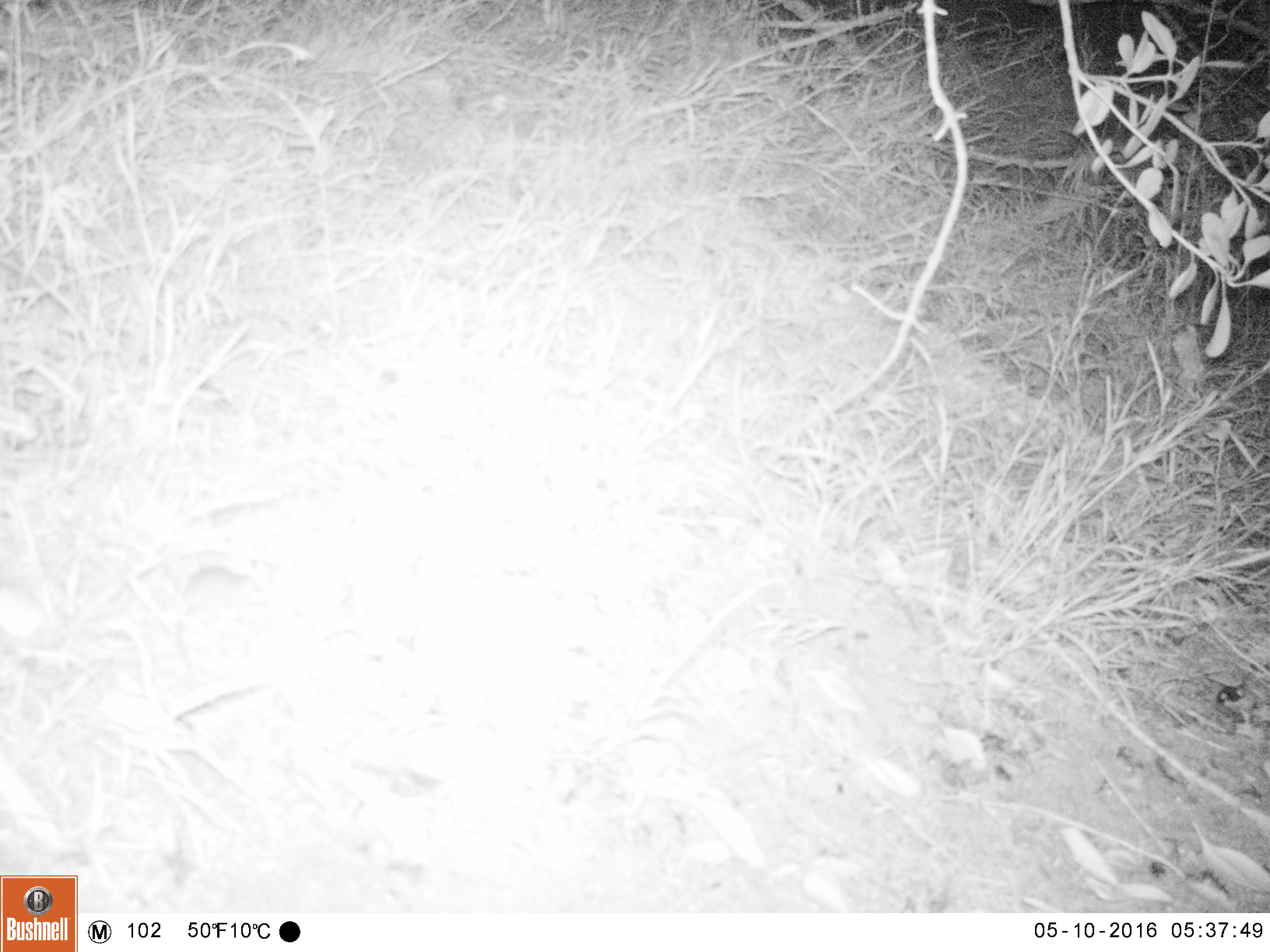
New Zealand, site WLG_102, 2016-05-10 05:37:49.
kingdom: Animalia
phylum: Chordata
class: Mammalia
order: Rodentia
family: Muridae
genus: Mus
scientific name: Mus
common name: mouse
Mouse (Mus).